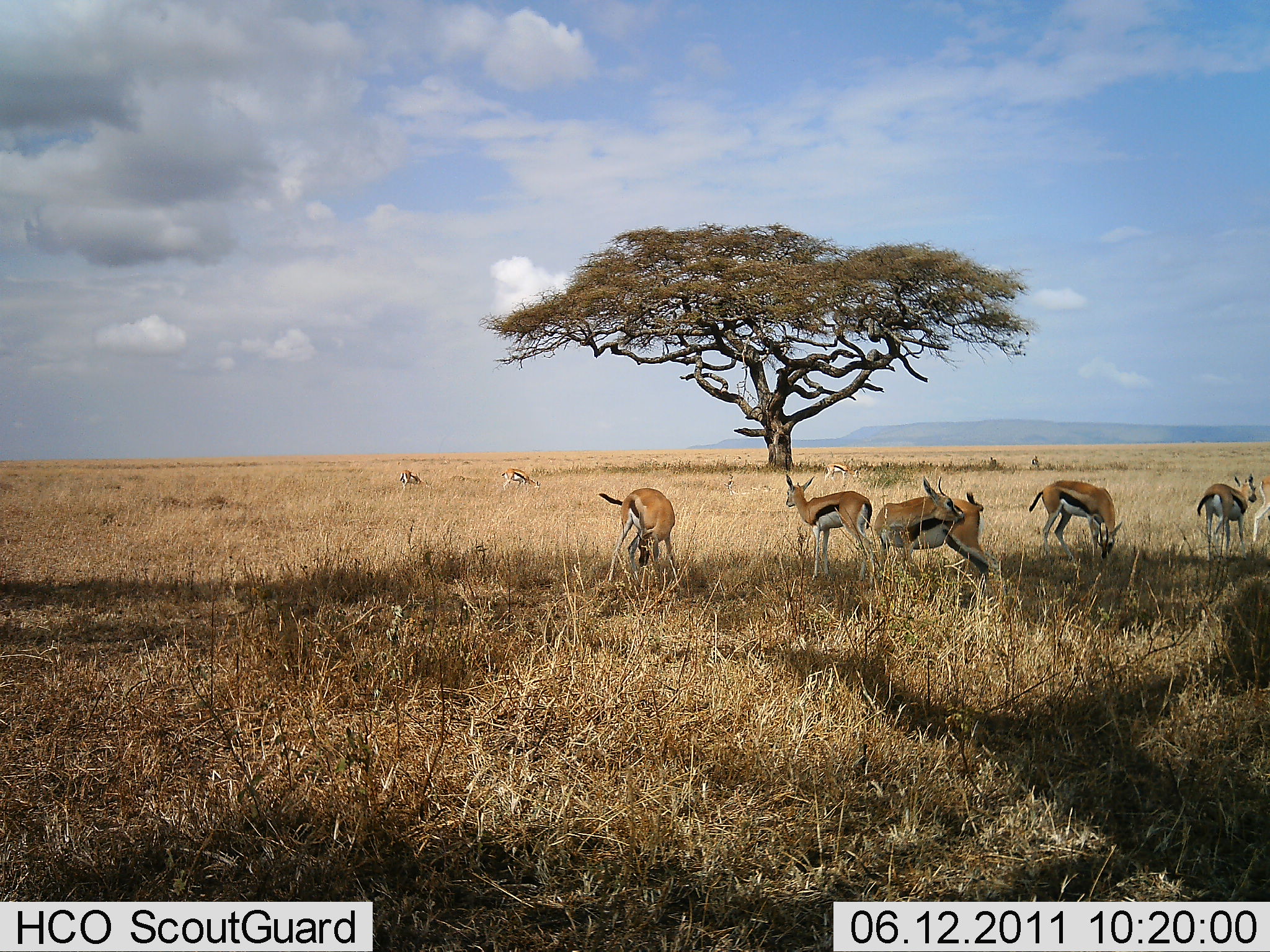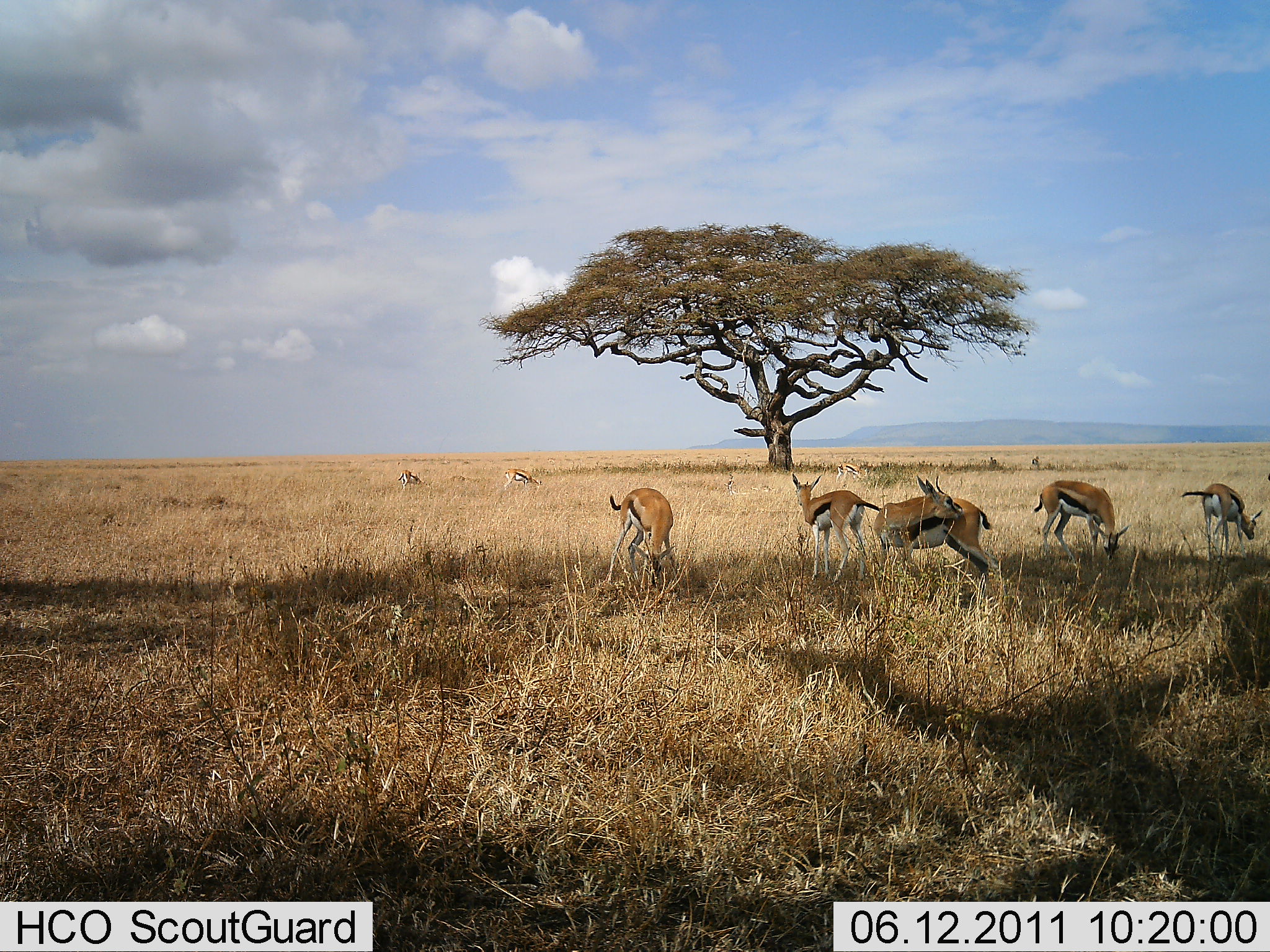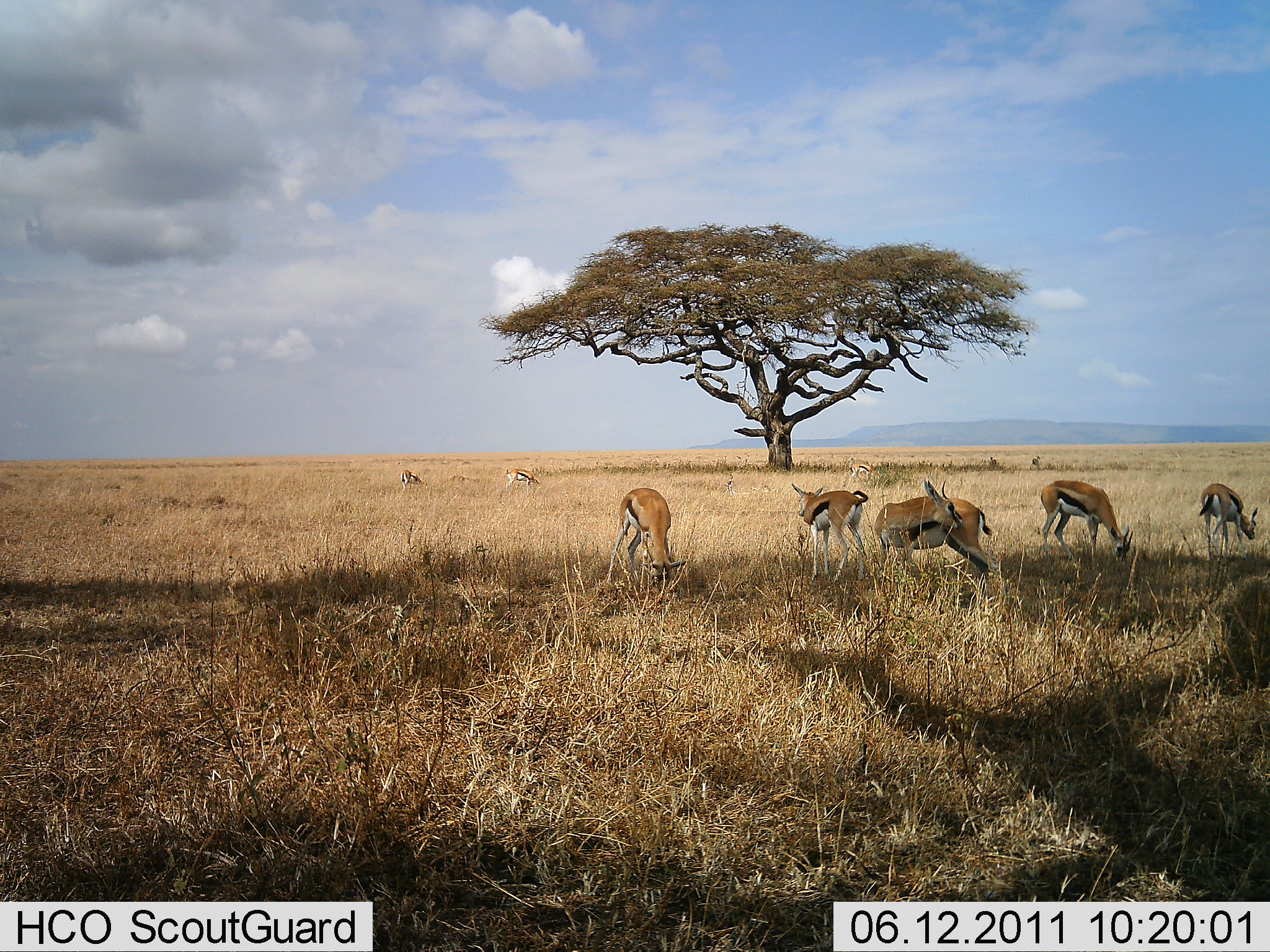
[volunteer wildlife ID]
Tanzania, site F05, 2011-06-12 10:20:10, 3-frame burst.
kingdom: Animalia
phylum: Chordata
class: Mammalia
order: Artiodactyla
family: Bovidae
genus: Eudorcas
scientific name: Eudorcas thomsonii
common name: thomson's gazelle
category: gazellethomsons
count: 8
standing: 70%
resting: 40%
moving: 20%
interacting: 20%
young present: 10%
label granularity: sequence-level